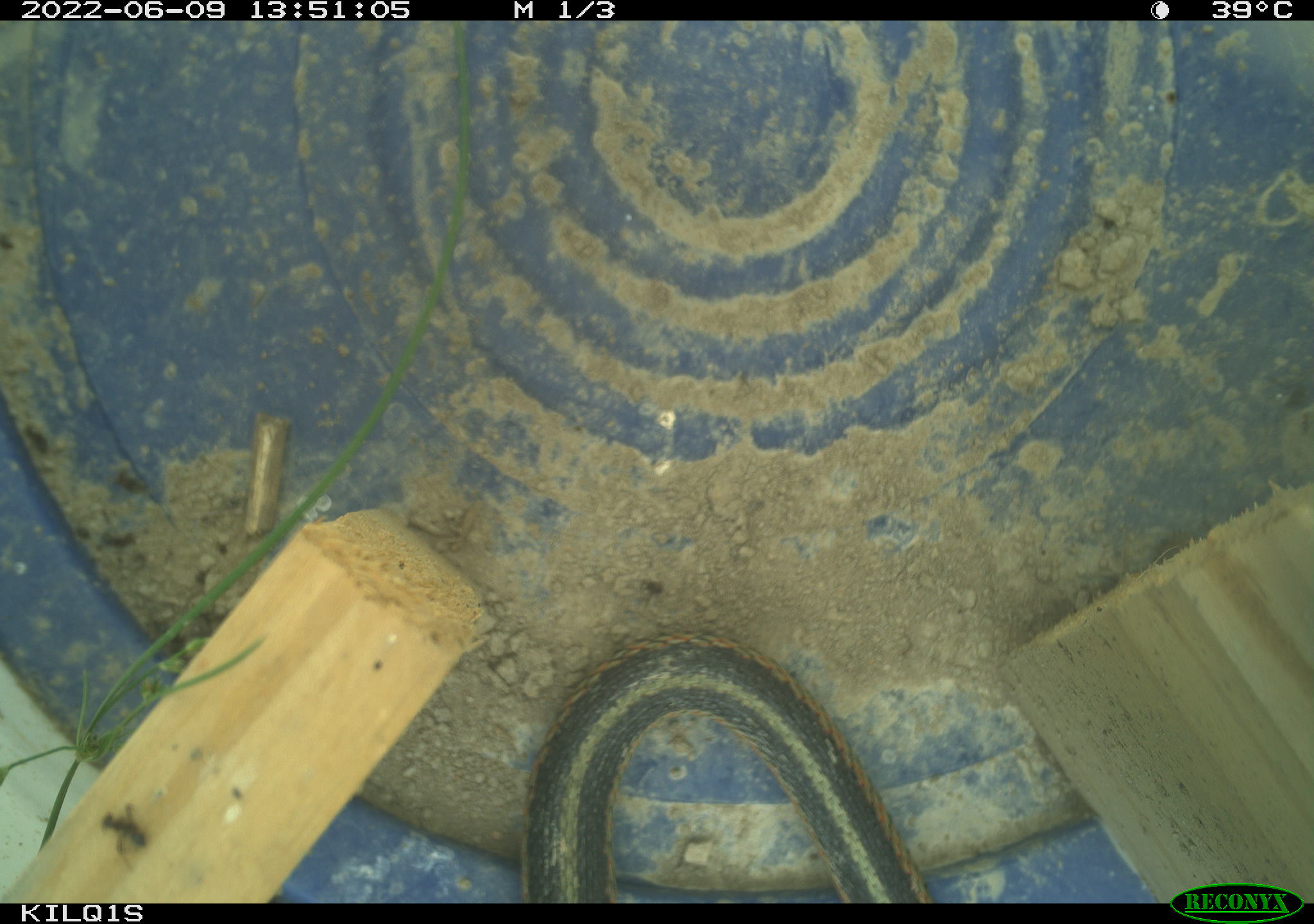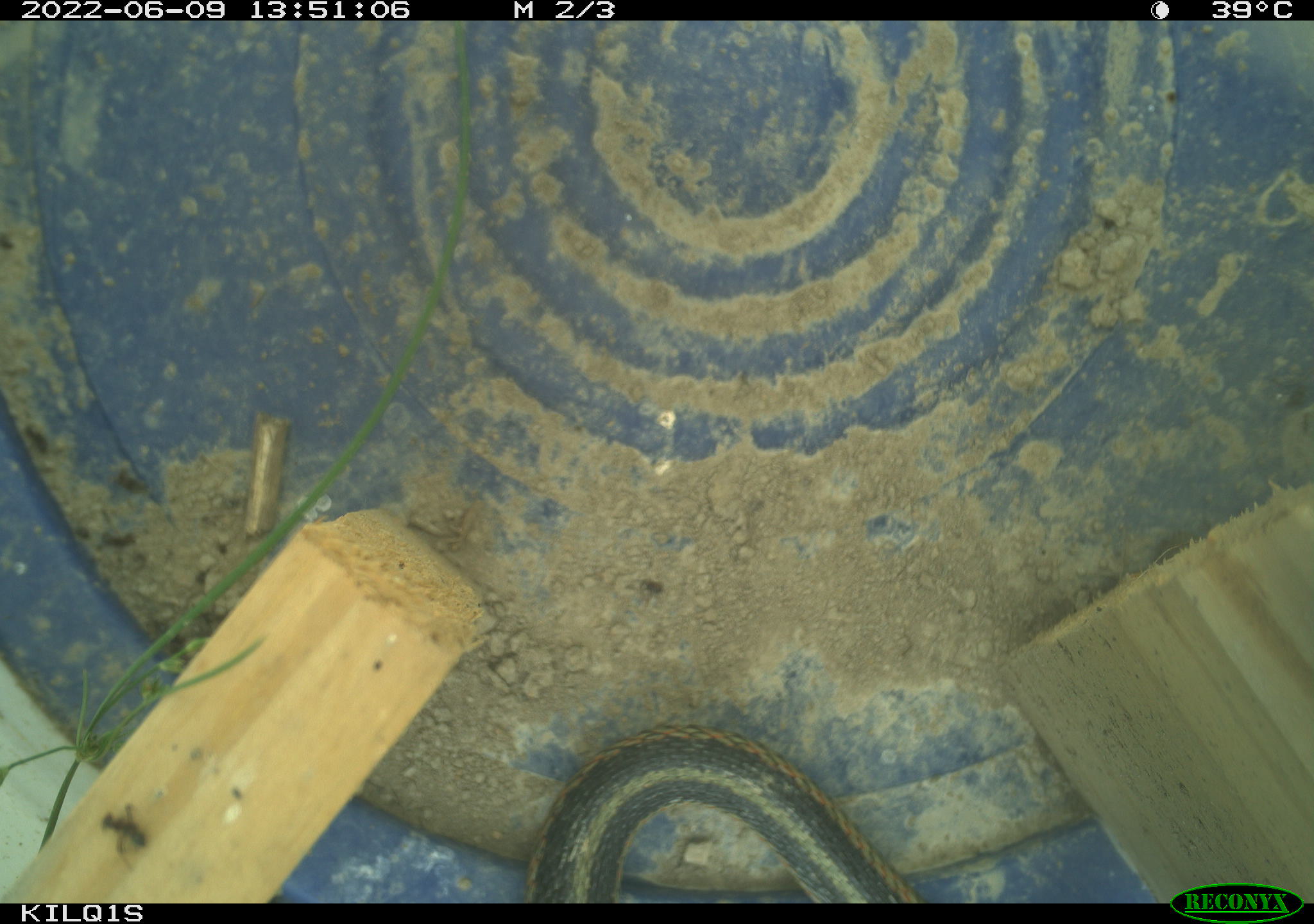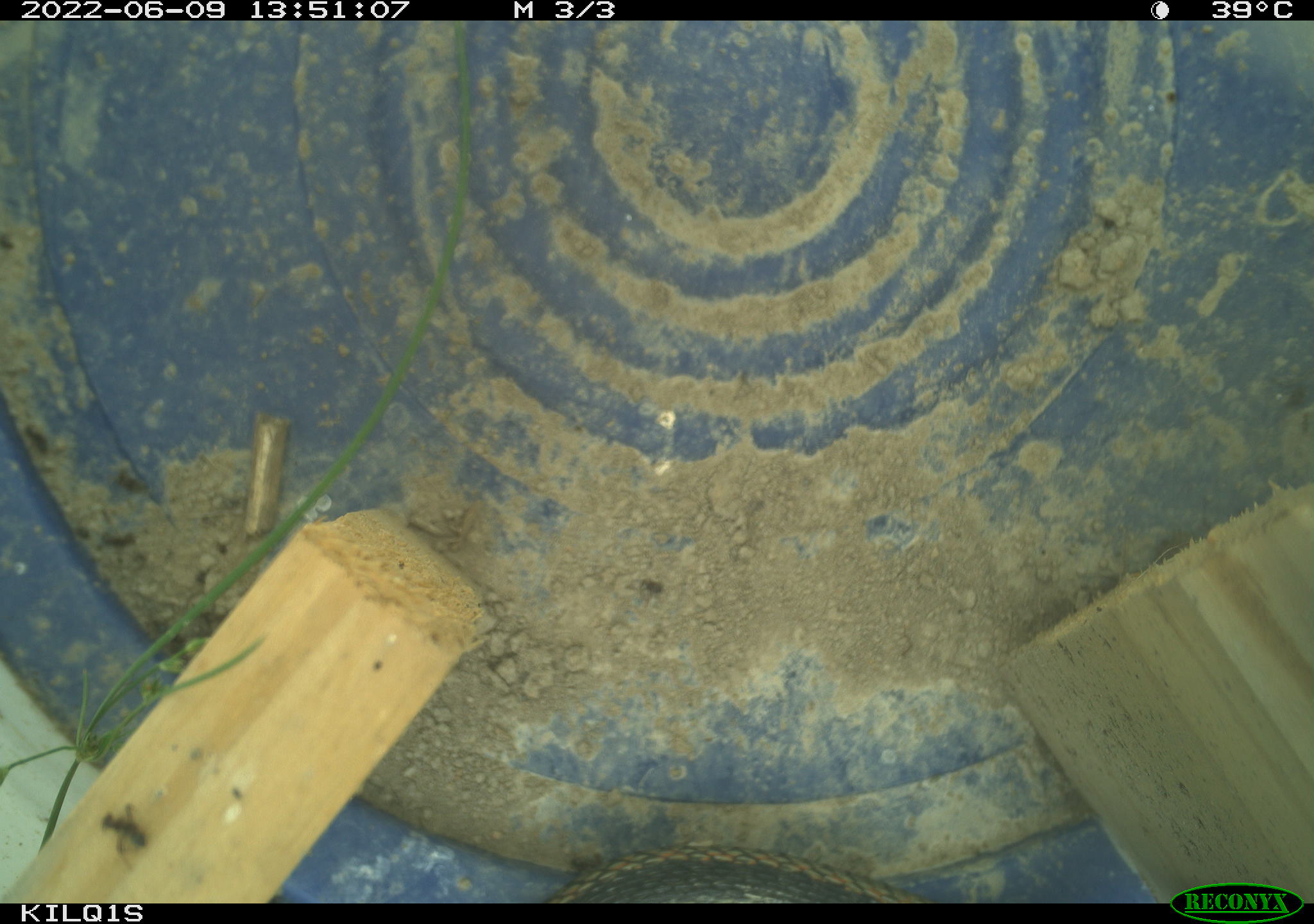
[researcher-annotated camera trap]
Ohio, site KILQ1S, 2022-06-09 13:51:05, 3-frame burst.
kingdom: Animalia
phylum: Chordata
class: Reptilia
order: Squamata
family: Colubridae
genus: Thamnophis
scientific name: Thamnophis sirtalis sirtalis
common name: eastern gartersnake